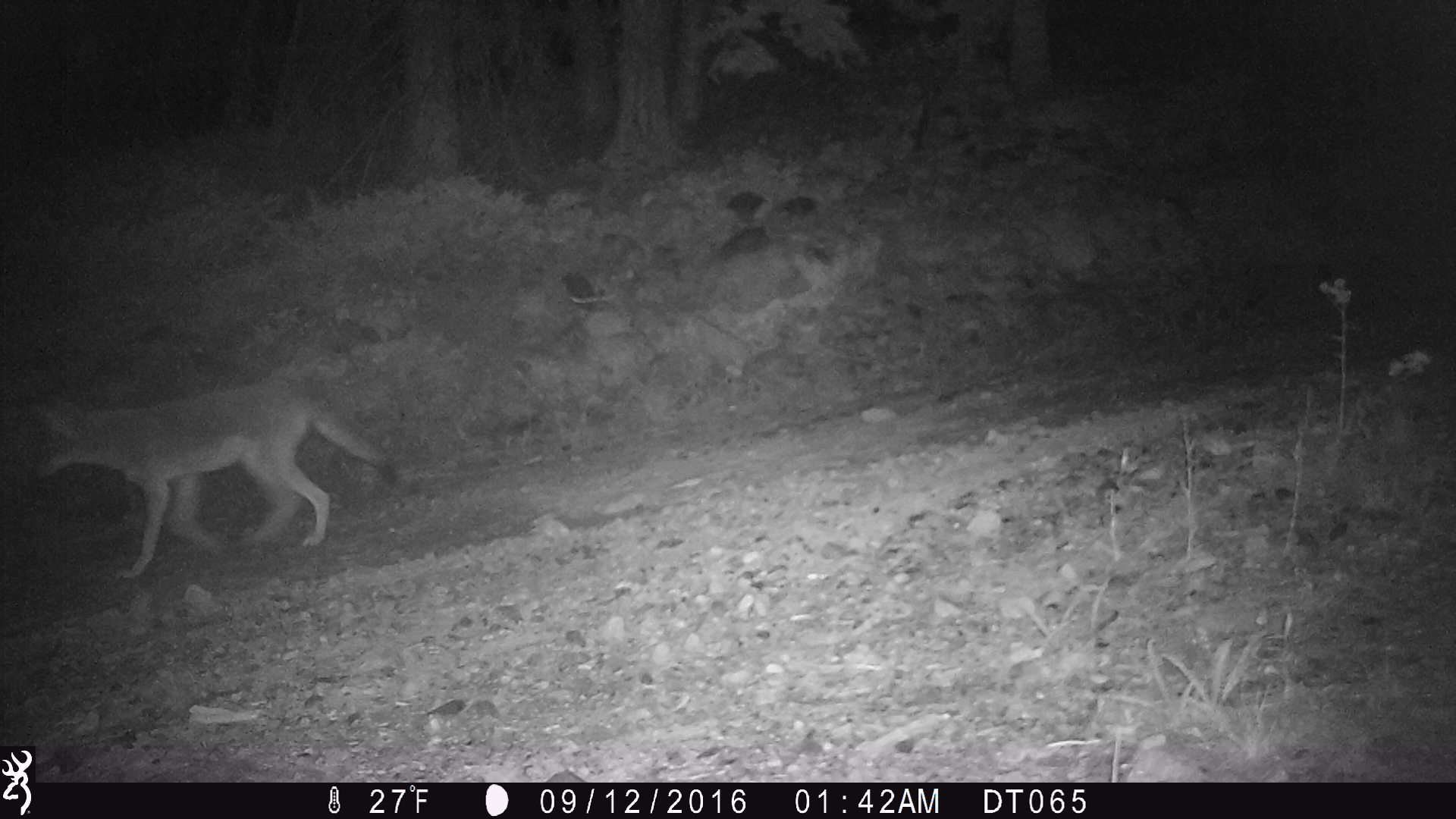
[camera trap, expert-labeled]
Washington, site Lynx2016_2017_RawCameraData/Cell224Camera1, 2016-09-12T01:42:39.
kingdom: Animalia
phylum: Chordata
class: Mammalia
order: Carnivora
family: Canidae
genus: Canis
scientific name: Canis latrans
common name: coyote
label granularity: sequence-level